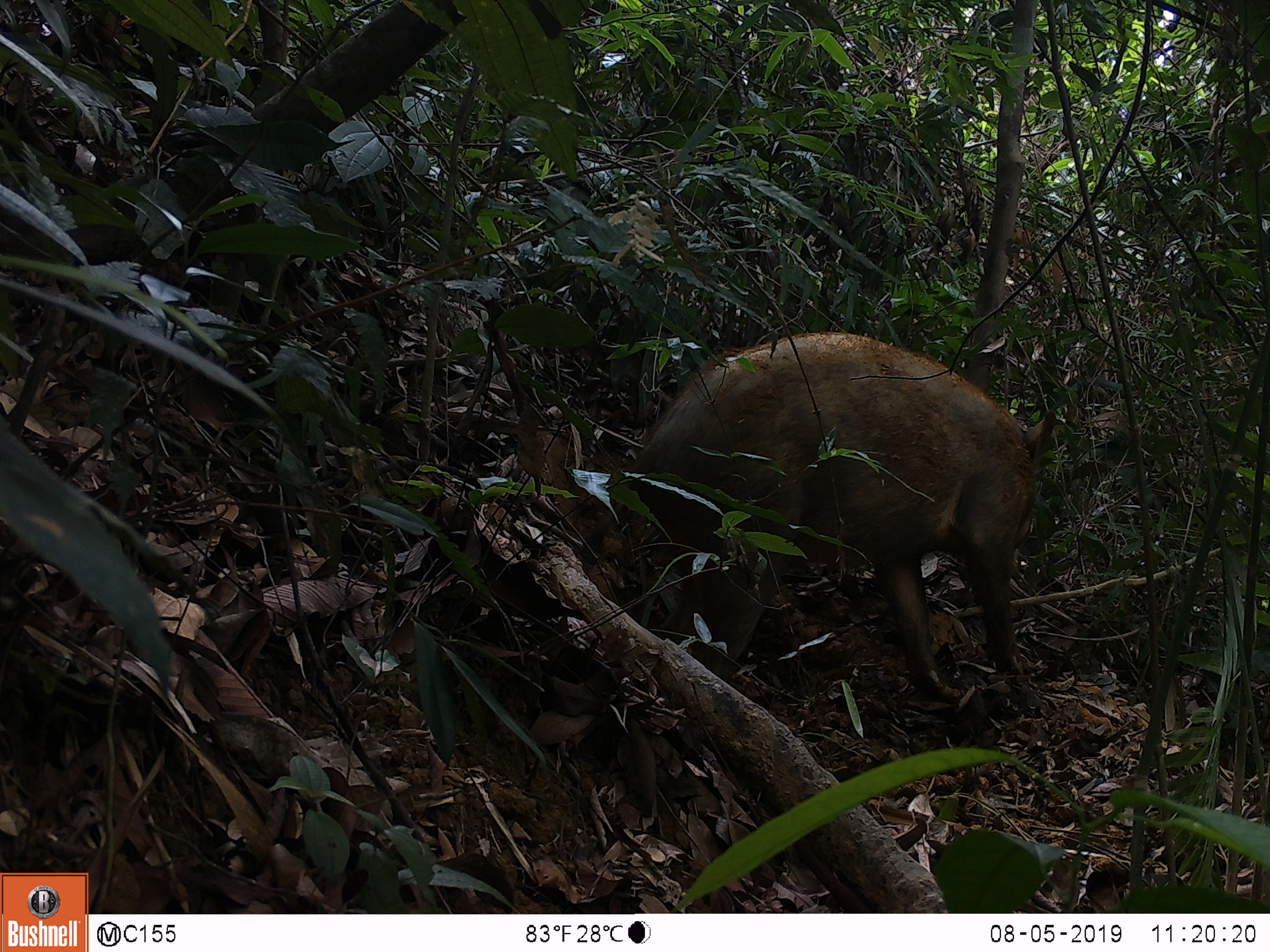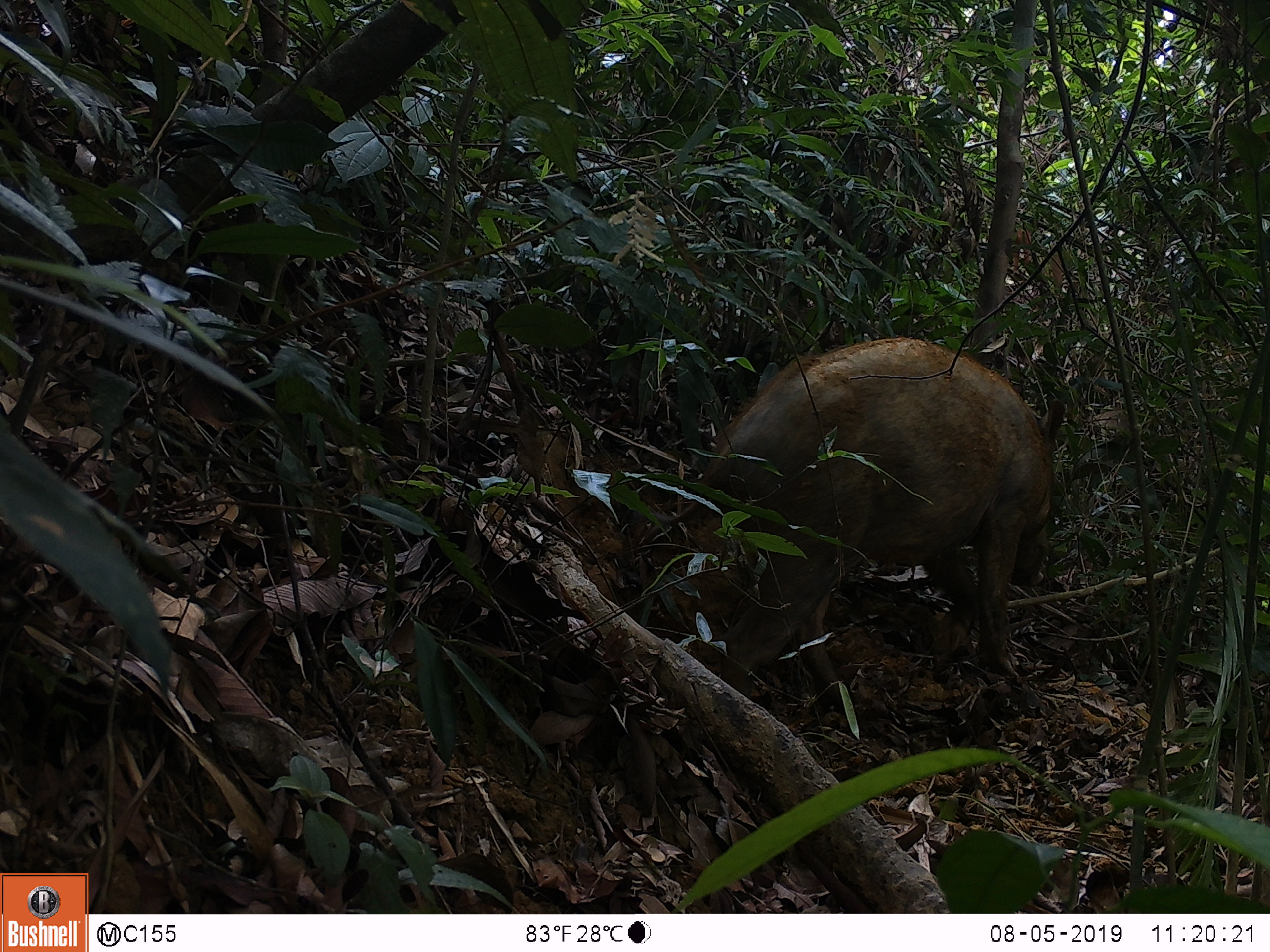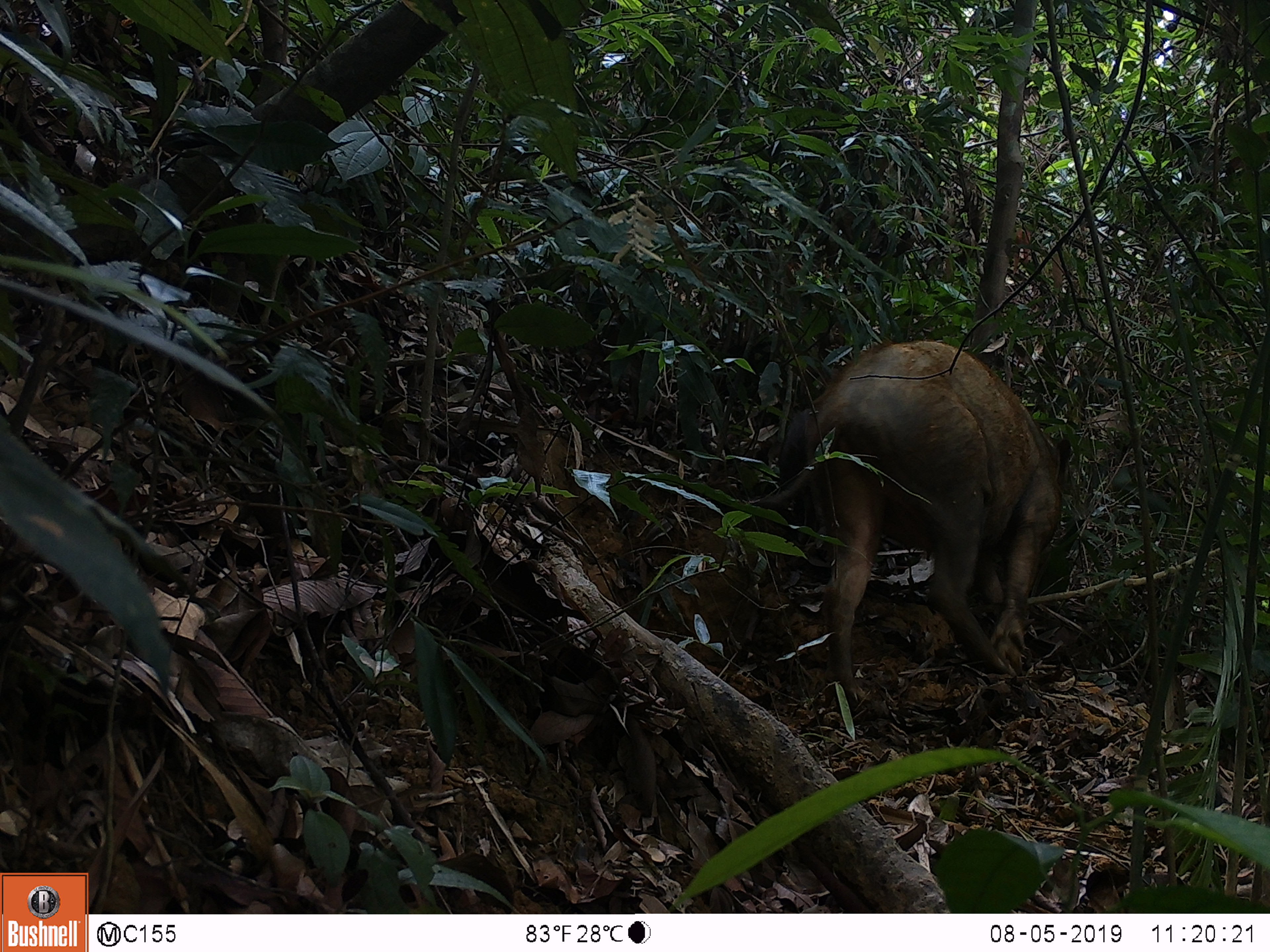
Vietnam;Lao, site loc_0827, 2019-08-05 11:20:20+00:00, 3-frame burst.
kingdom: Animalia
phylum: Chordata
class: Mammalia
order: Artiodactyla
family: Suidae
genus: Sus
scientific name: Sus scrofa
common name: eurasian wild pig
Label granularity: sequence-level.